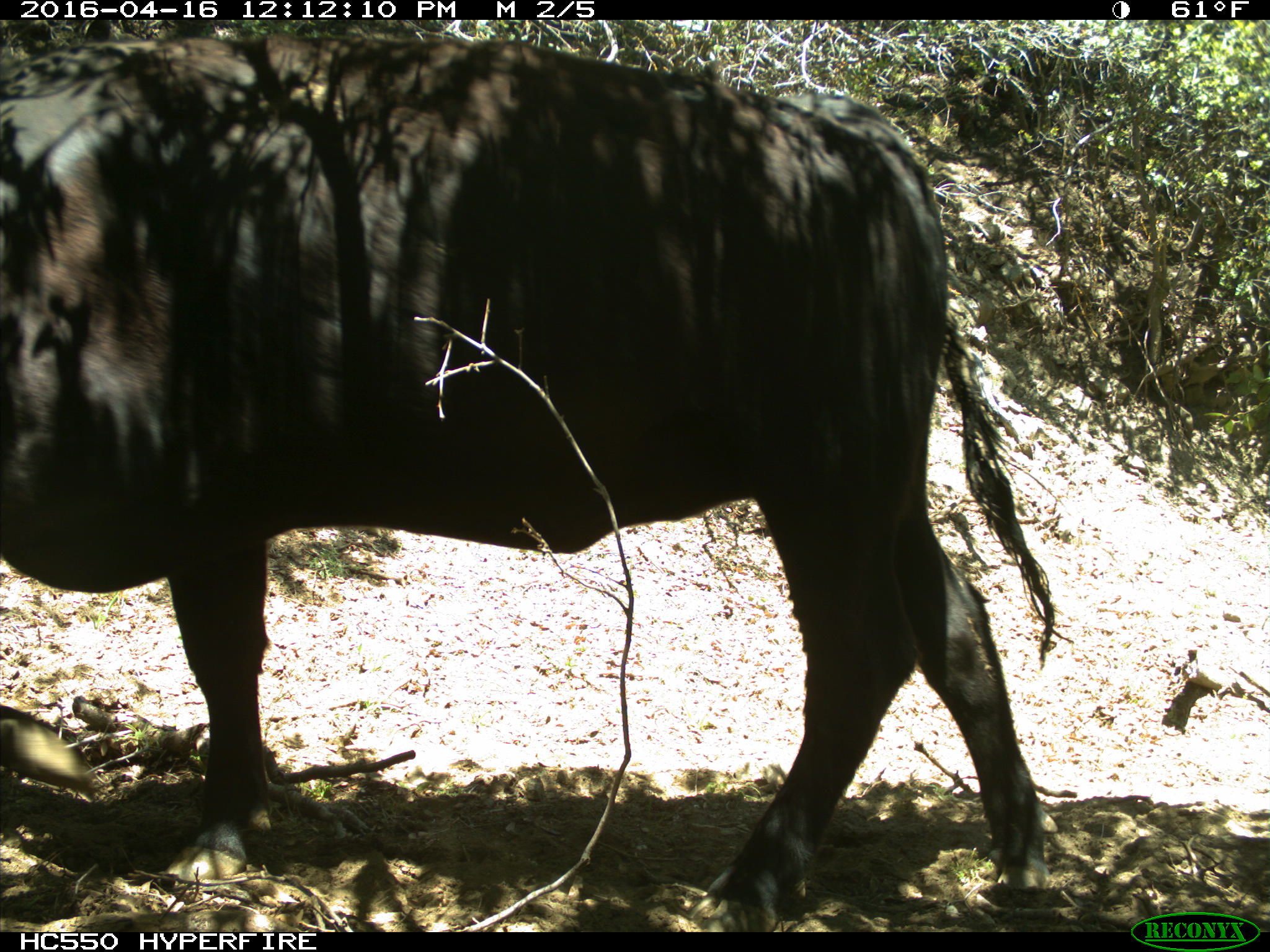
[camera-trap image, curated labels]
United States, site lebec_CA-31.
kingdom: Animalia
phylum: Chordata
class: Mammalia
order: Artiodactyla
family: Bovidae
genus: Bos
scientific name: Bos taurus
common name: domestic cow